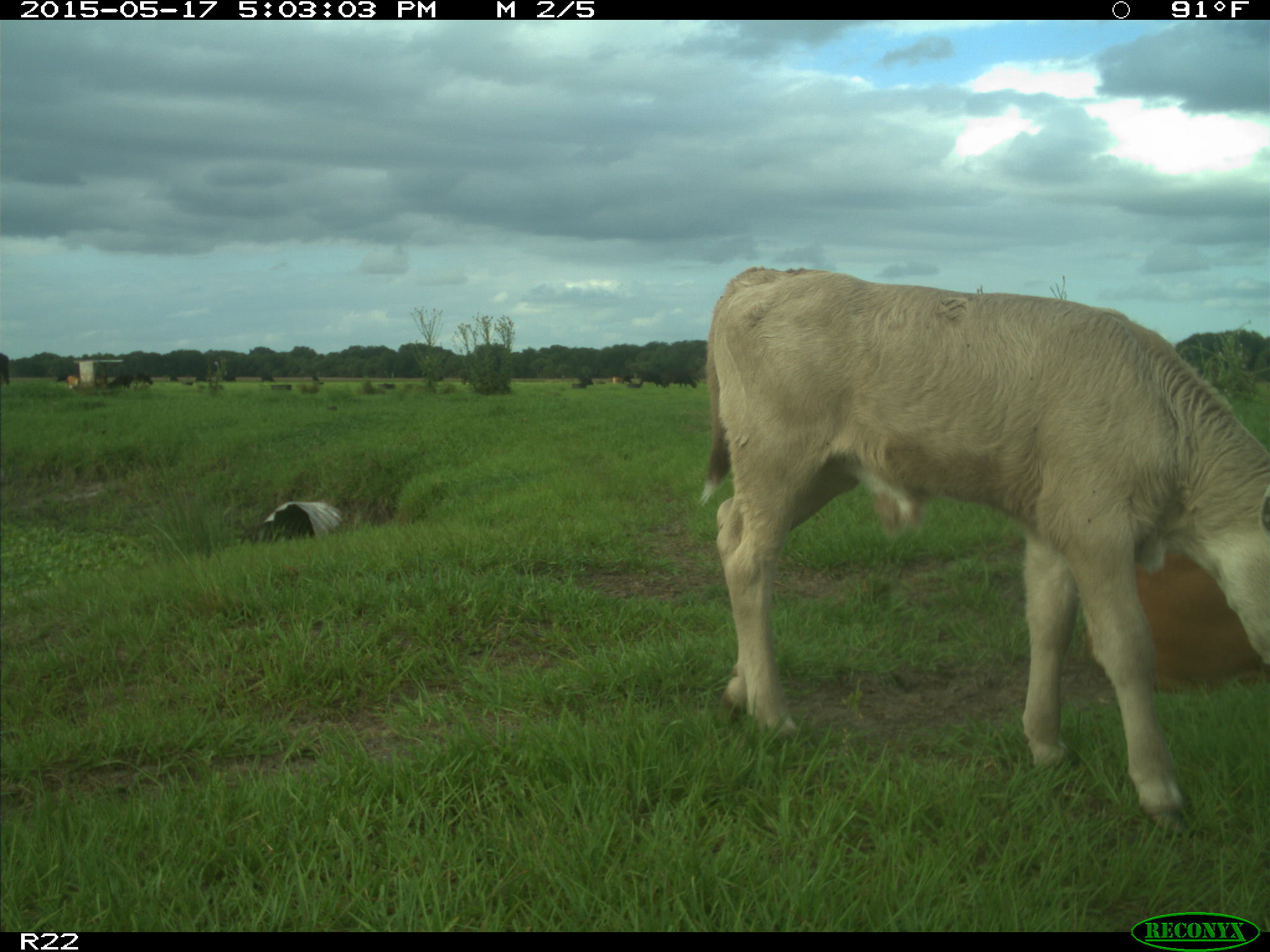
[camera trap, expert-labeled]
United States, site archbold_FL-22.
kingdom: Animalia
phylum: Chordata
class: Mammalia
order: Artiodactyla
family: Bovidae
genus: Bos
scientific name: Bos taurus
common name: domestic cow